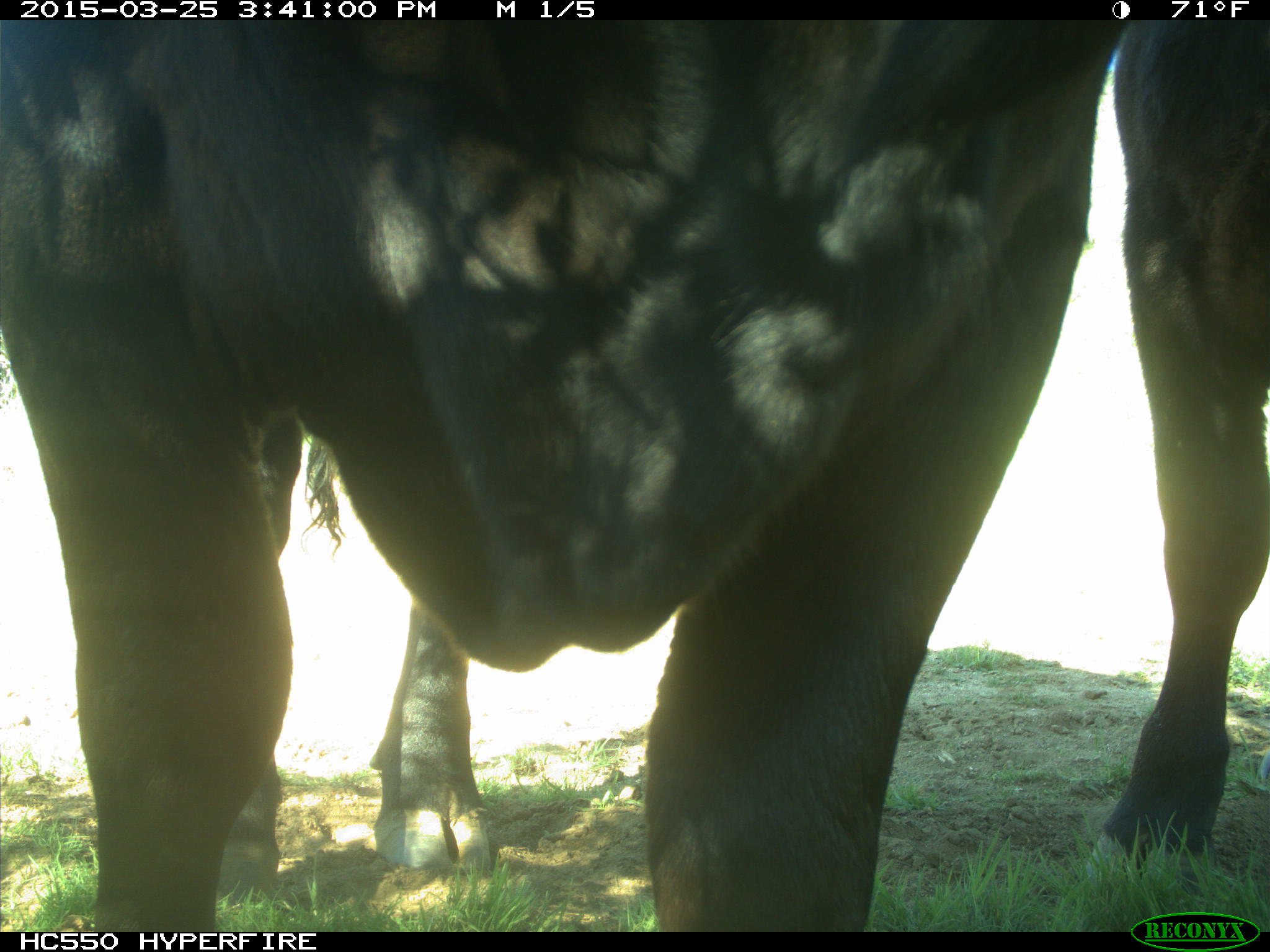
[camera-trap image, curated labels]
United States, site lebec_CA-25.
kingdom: Animalia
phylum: Chordata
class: Mammalia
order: Artiodactyla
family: Bovidae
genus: Bos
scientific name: Bos taurus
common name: domestic cow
Bos taurus (domestic cow).